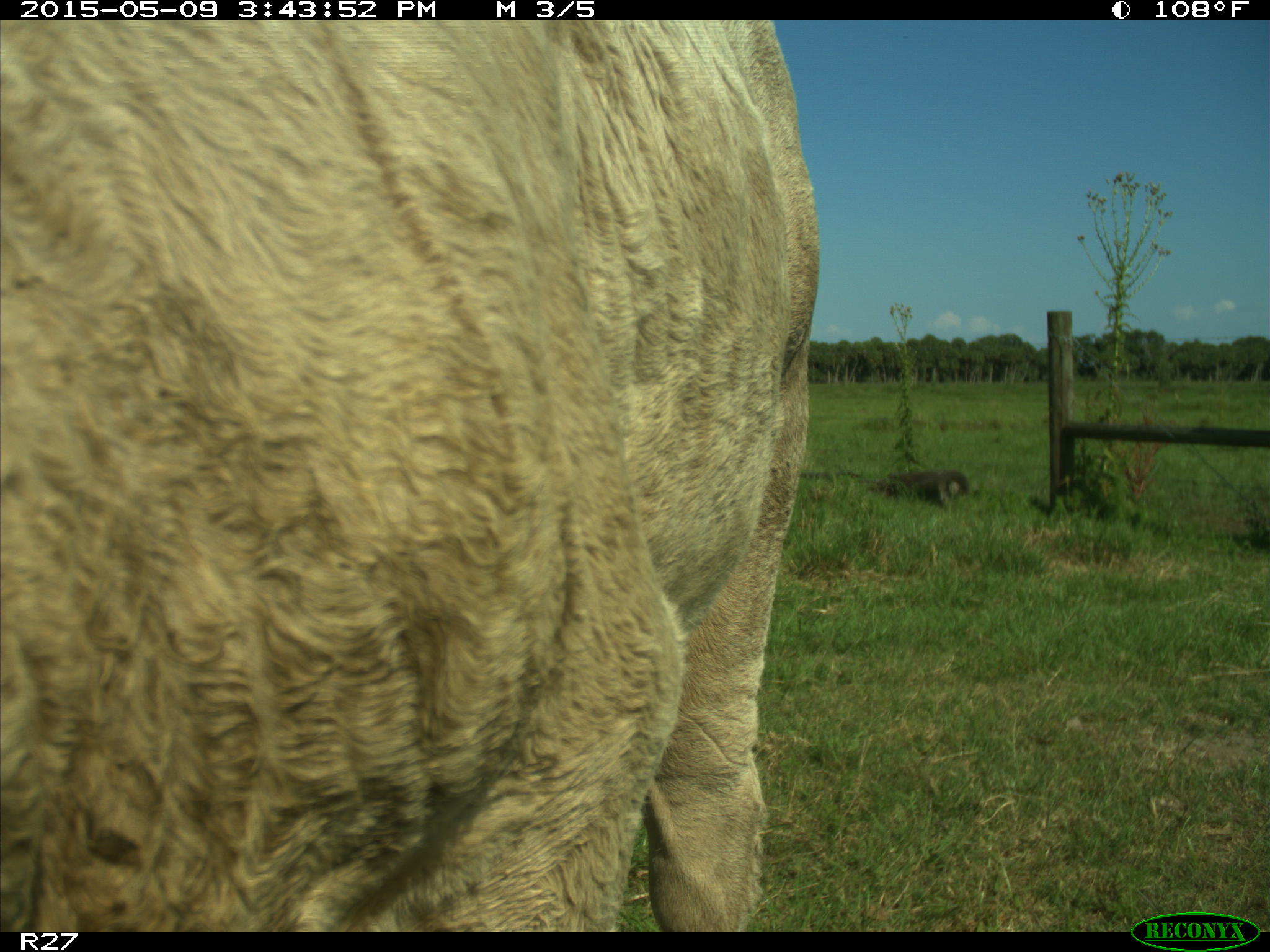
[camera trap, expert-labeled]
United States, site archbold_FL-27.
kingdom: Animalia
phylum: Chordata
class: Mammalia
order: Artiodactyla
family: Bovidae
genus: Bos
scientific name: Bos taurus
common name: domestic cow